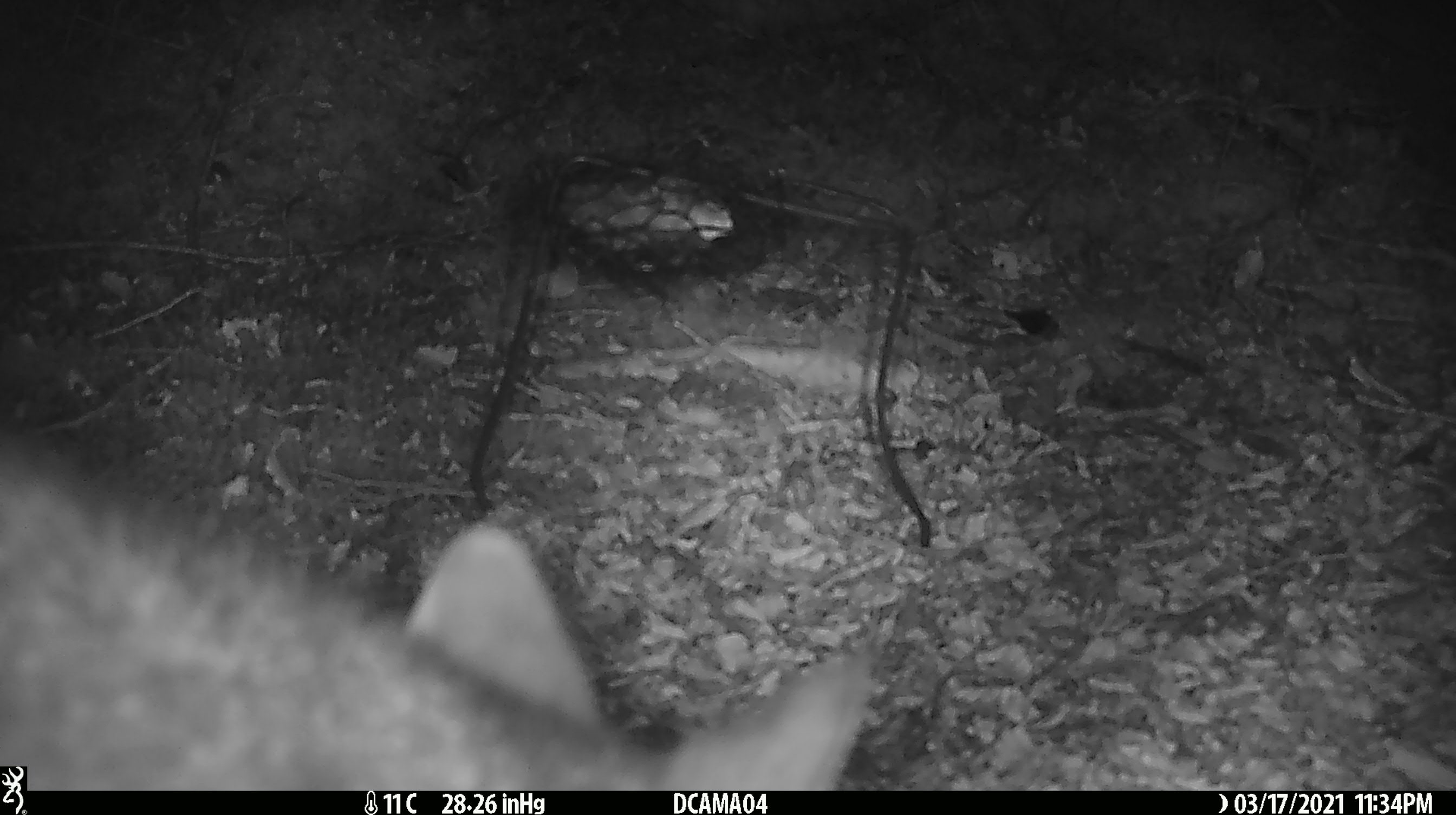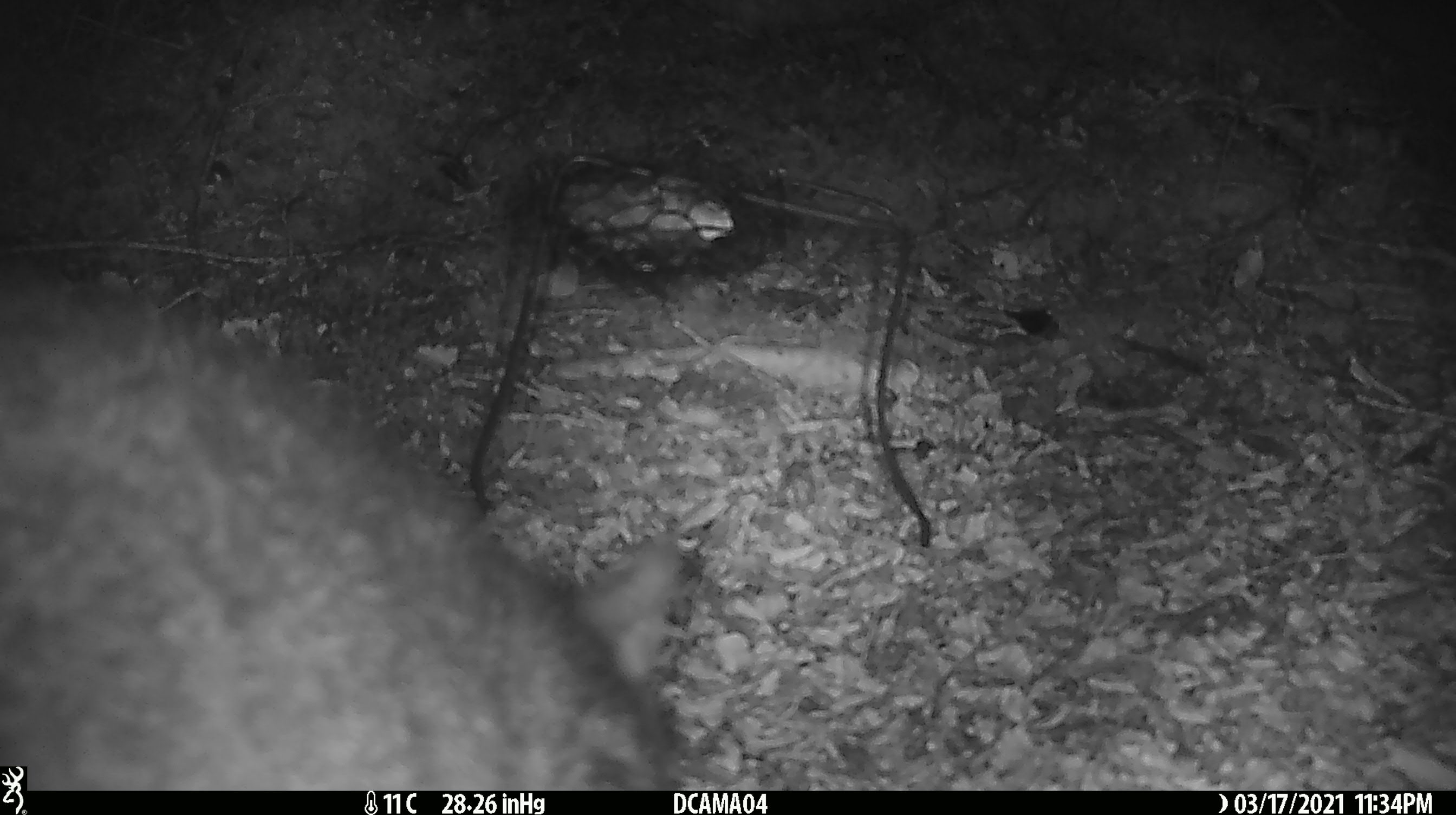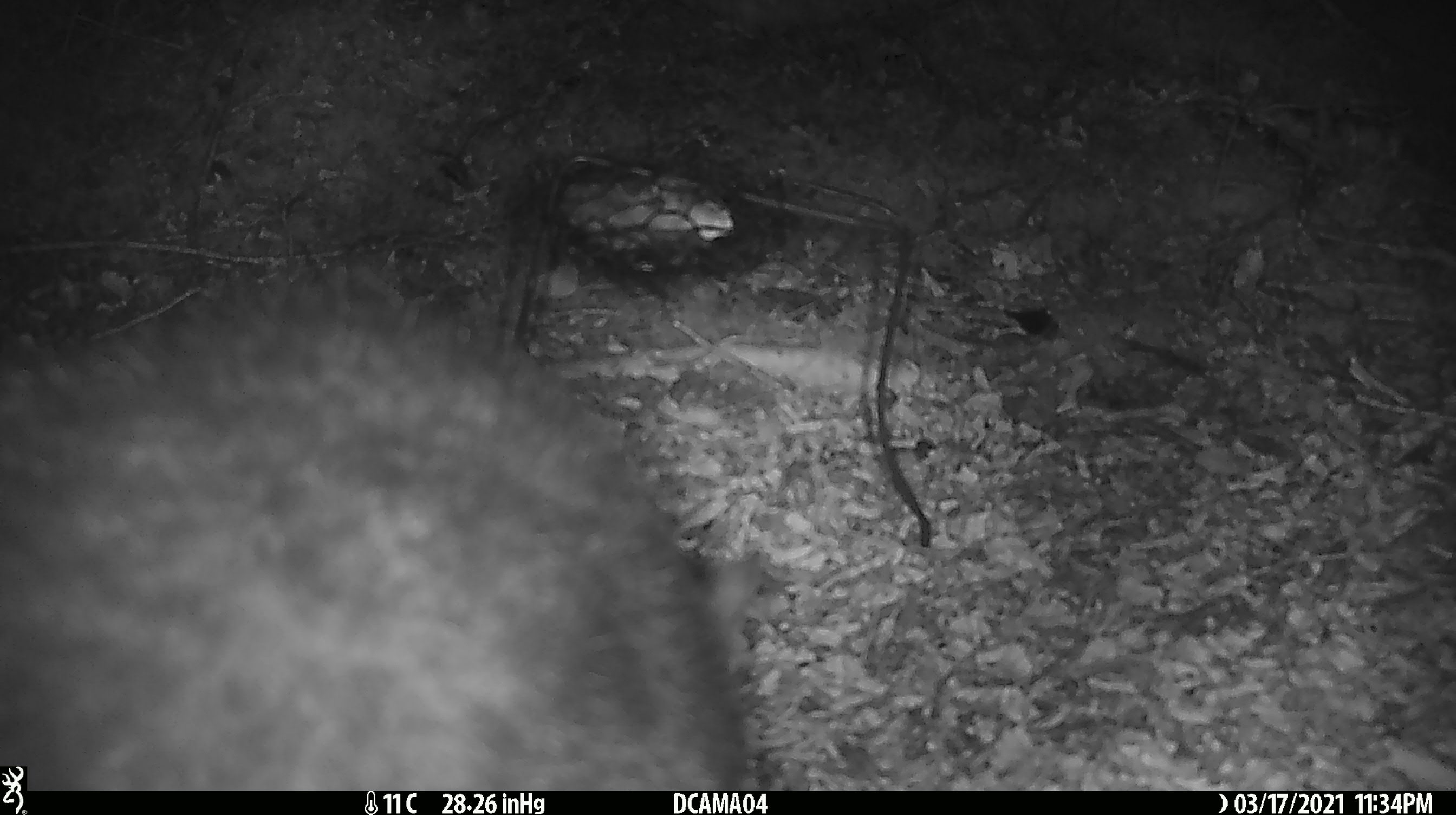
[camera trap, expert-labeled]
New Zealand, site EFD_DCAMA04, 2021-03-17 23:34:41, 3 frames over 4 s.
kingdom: Animalia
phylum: Chordata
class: Mammalia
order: Diprotodontia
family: Phalangeridae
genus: Trichosurus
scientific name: Trichosurus vulpecula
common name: common brushtail possum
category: possum